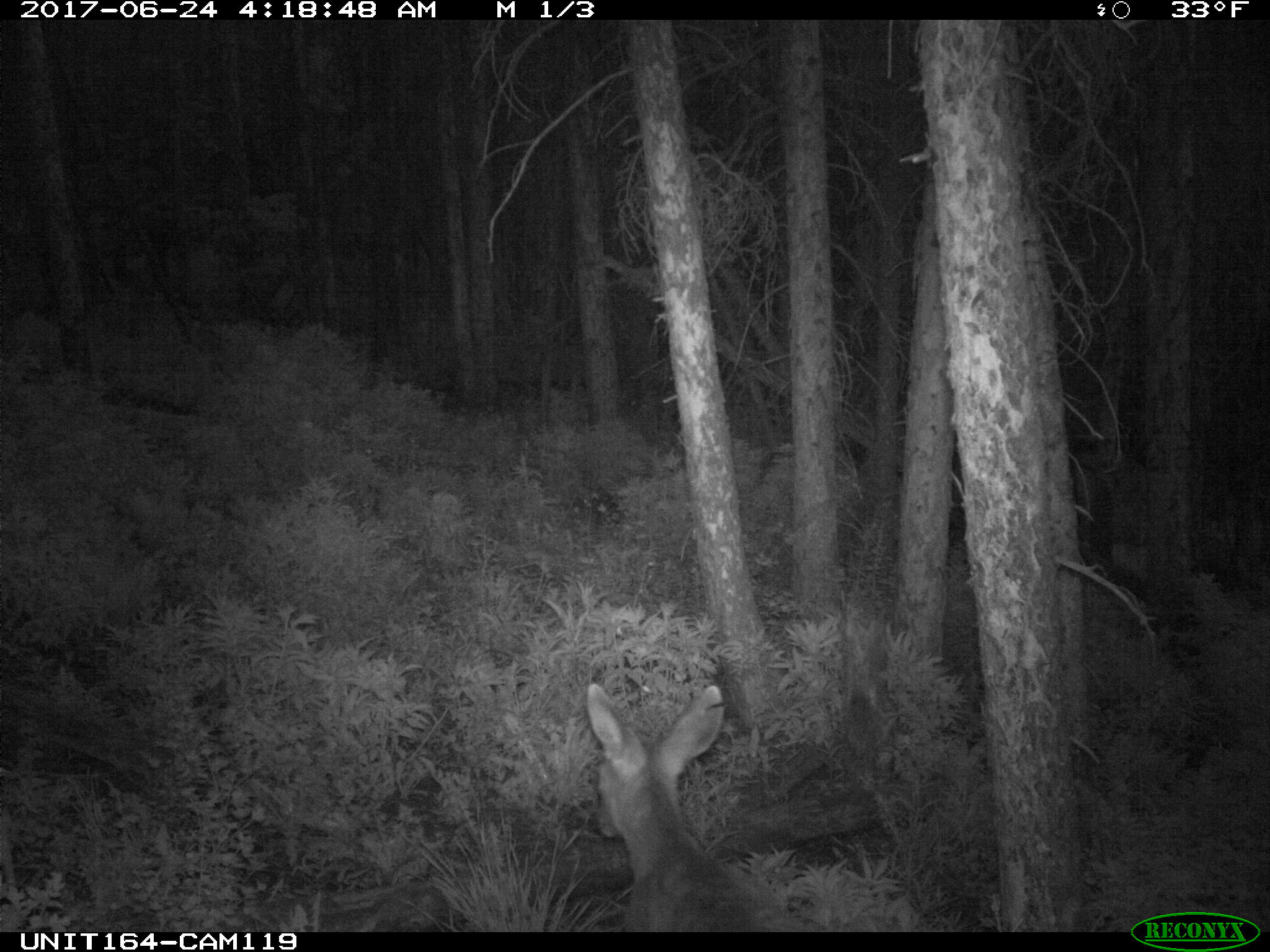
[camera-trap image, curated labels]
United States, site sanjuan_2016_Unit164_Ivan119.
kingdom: Animalia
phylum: Chordata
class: Mammalia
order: Artiodactyla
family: Cervidae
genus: Odocoileus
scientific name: Odocoileus hemionus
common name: mule deer